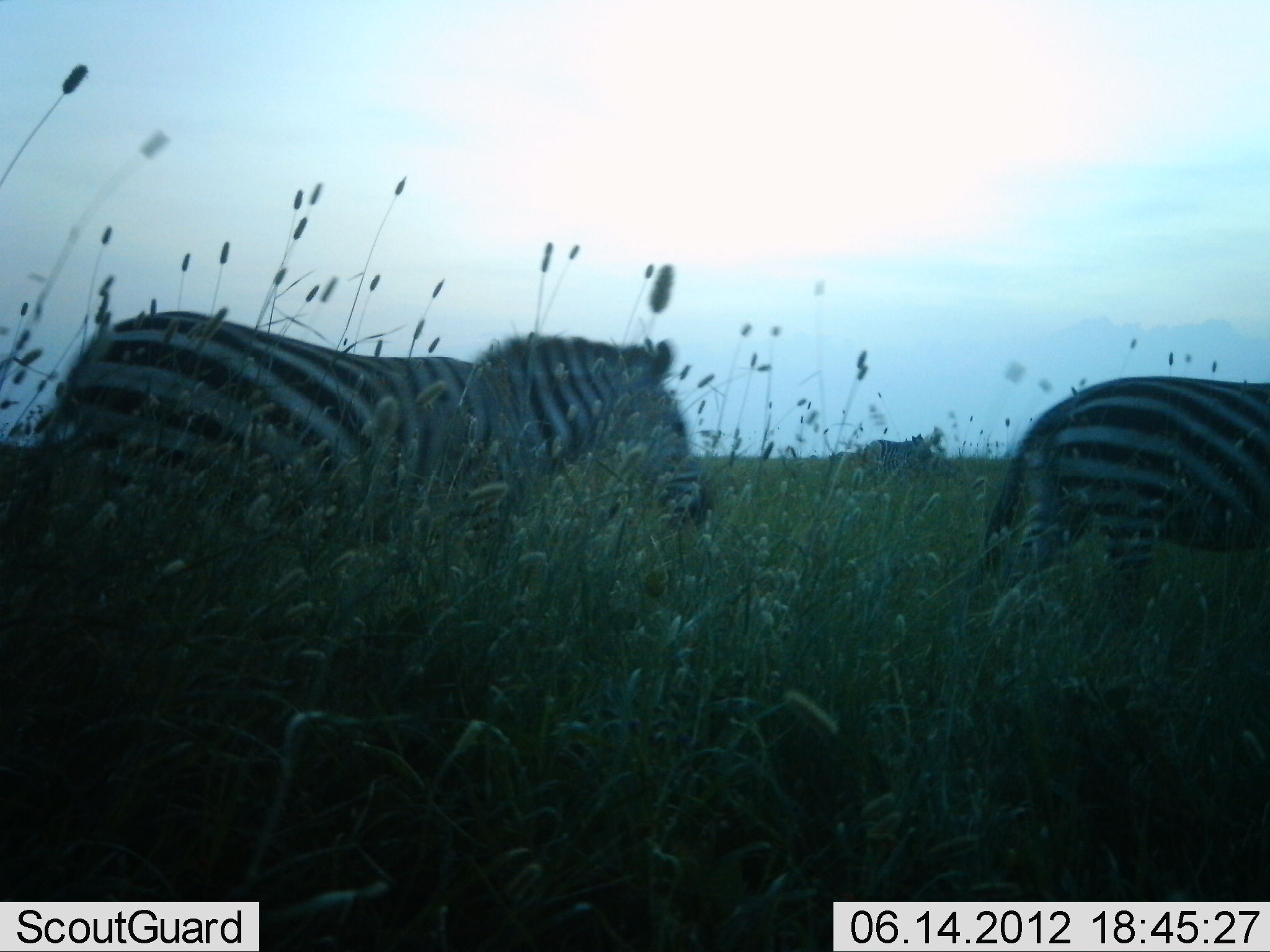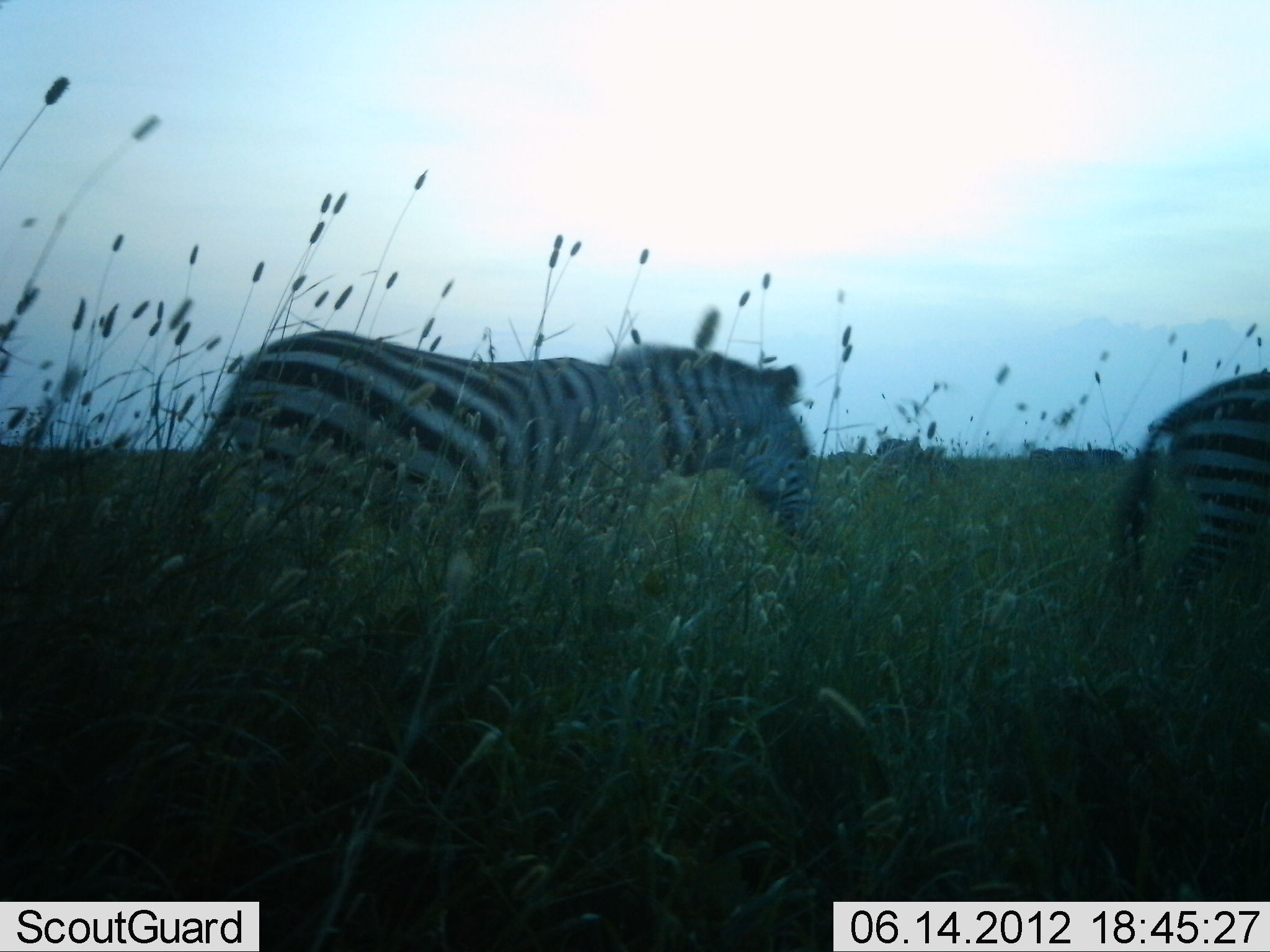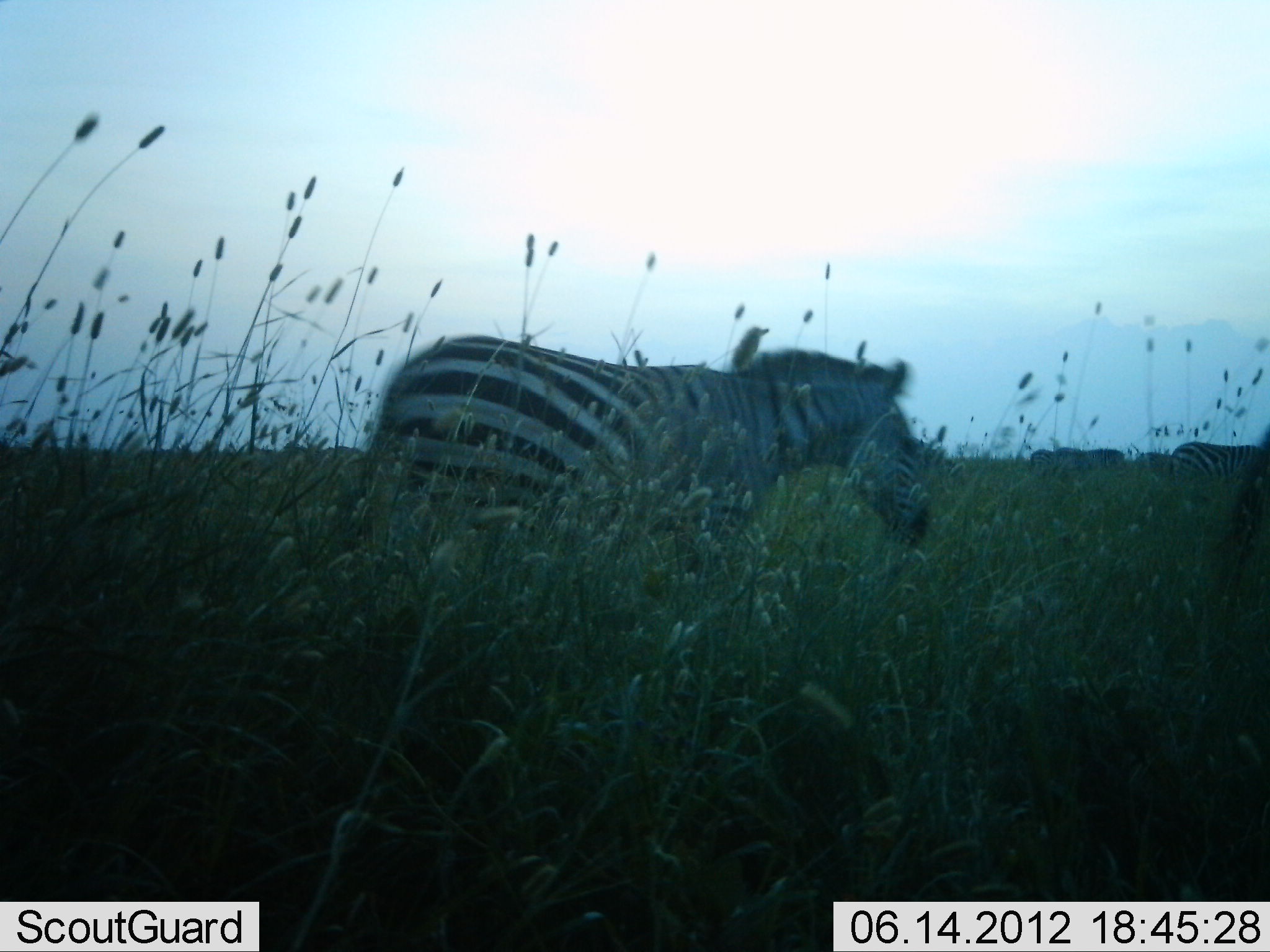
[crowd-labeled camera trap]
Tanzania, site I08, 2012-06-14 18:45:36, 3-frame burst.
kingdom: Animalia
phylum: Chordata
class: Mammalia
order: Perissodactyla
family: Equidae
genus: Equus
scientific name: Equus quagga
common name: plains zebra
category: zebra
Zebra (plains zebra) (Equus quagga), count 6. Behavior (volunteer vote fractions): standing 20%, resting 0%, moving 100%, interacting 0%. Young present (vote fraction): 0%. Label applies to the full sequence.